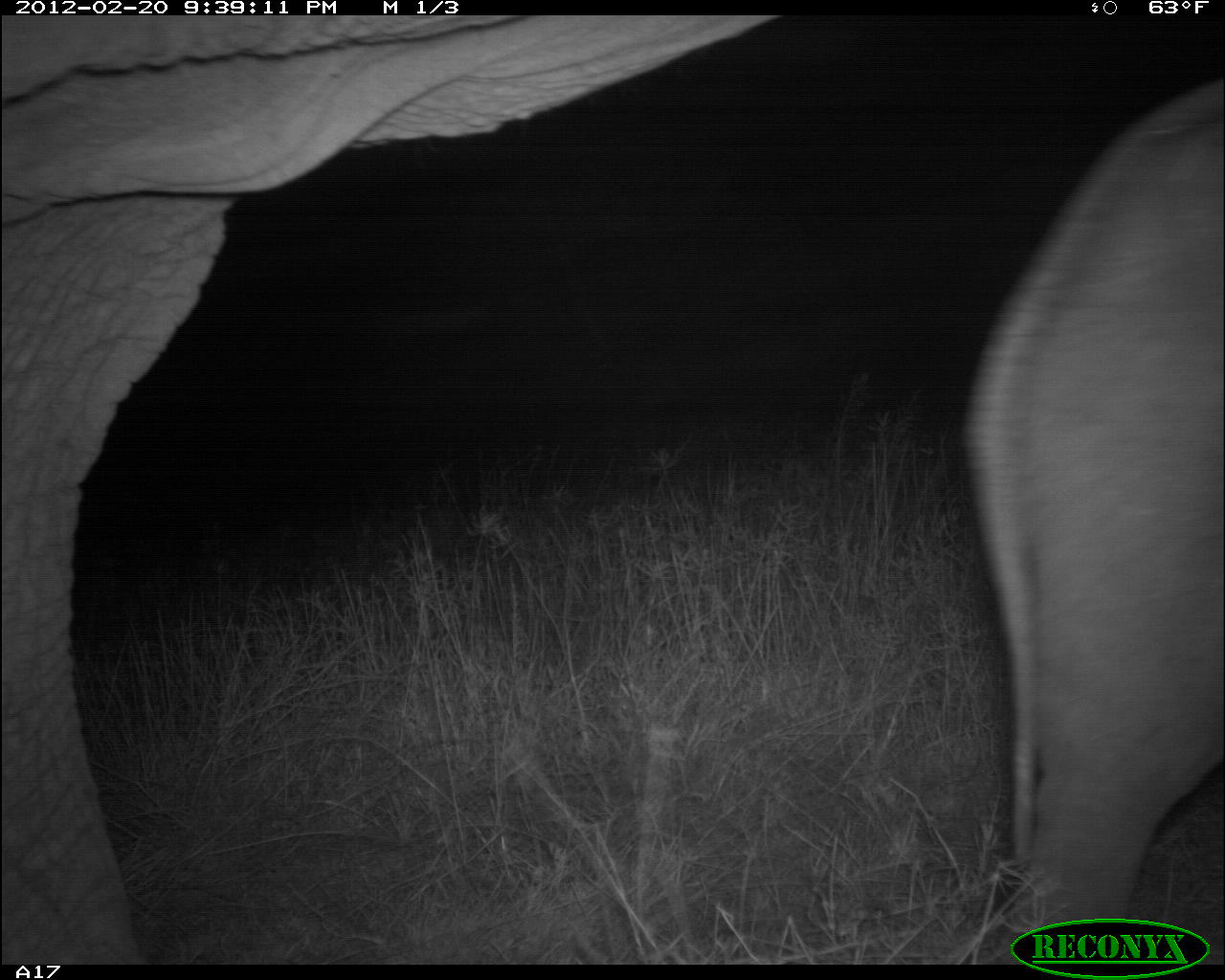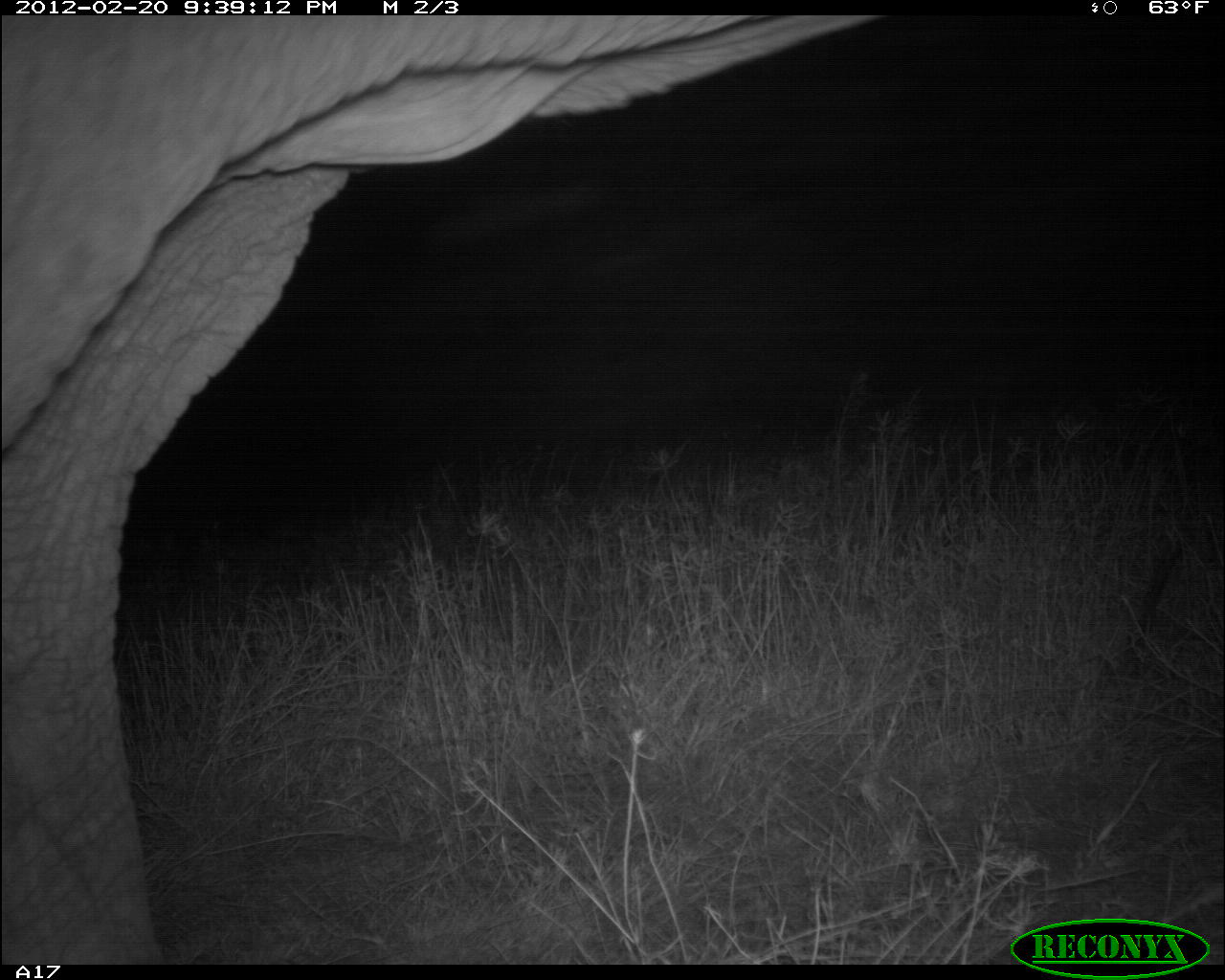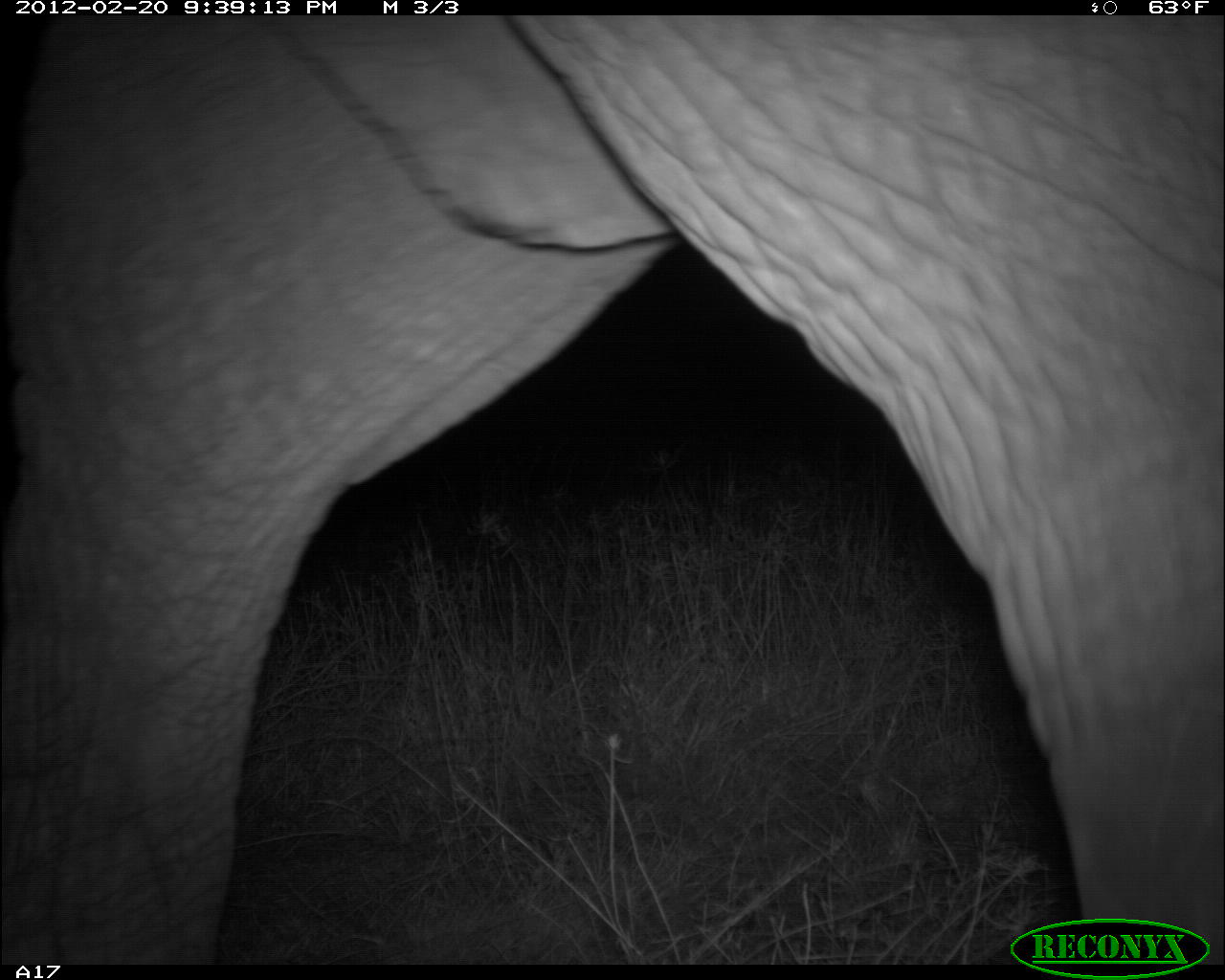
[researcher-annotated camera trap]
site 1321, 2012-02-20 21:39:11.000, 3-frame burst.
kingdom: Animalia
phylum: Chordata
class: Mammalia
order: Proboscidea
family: Elephantidae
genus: Loxodonta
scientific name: Loxodonta africana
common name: african bush elephant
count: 1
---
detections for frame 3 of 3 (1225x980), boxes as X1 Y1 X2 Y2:
loxodonta africana: 1 14 1225 964